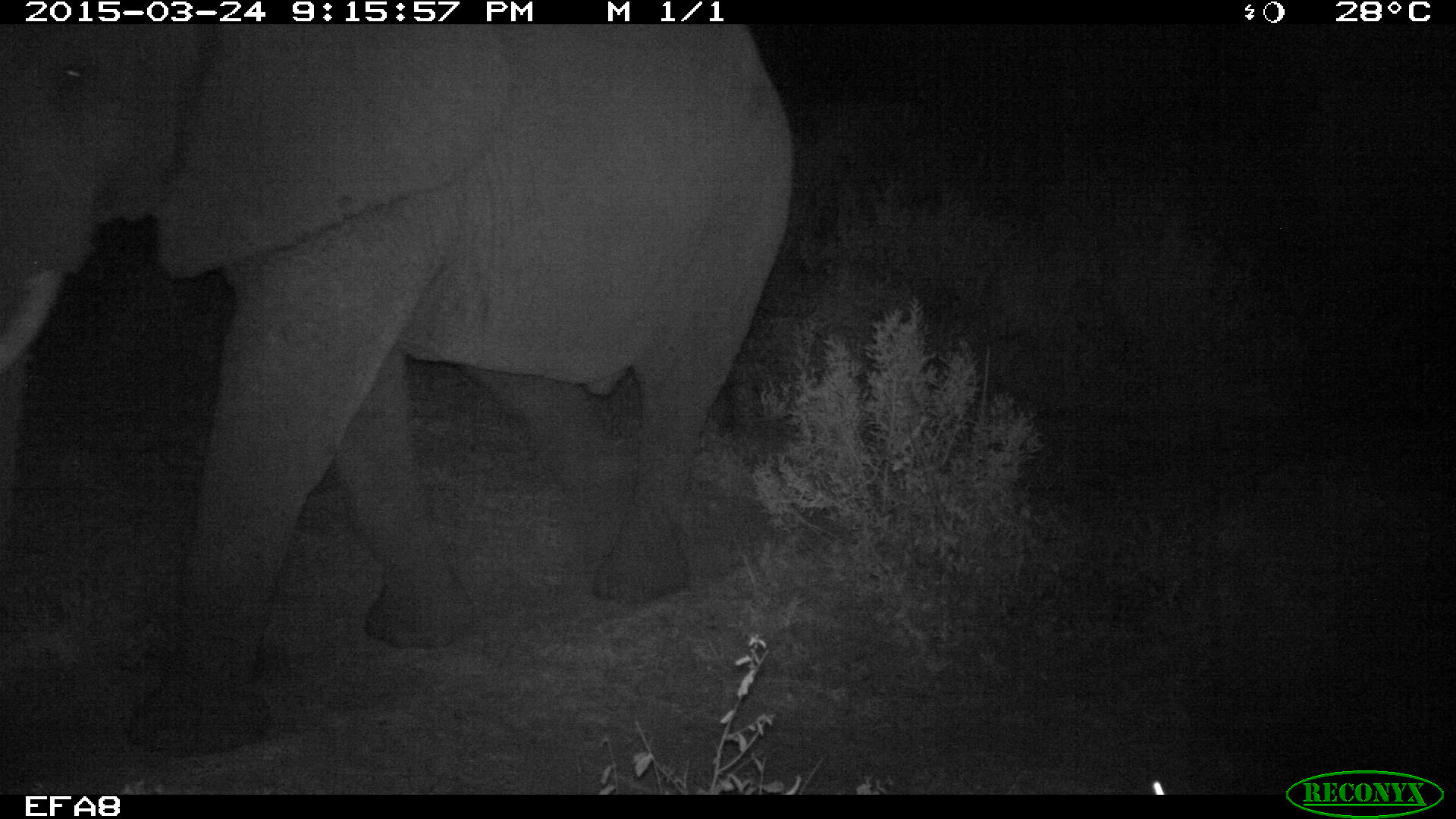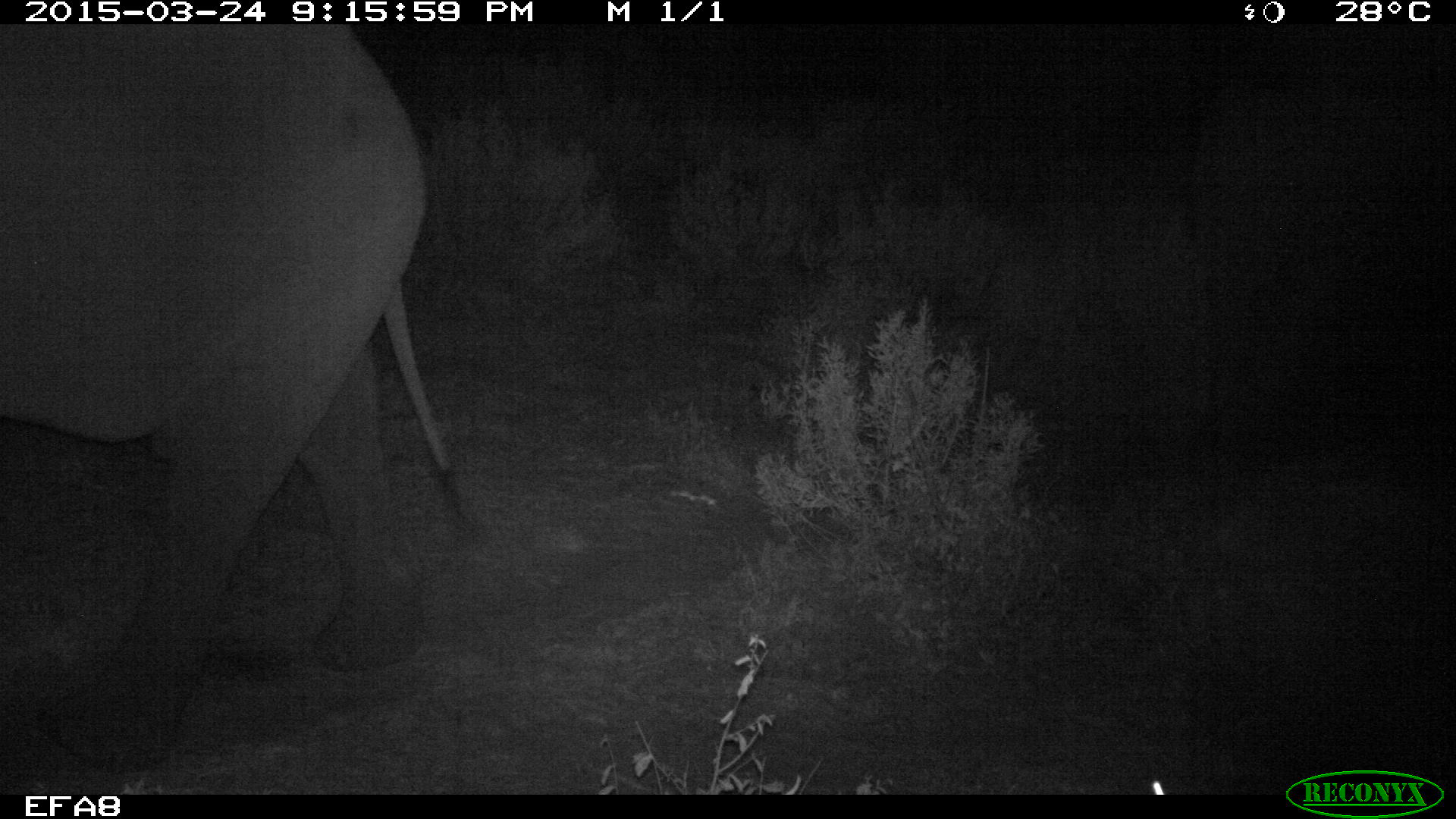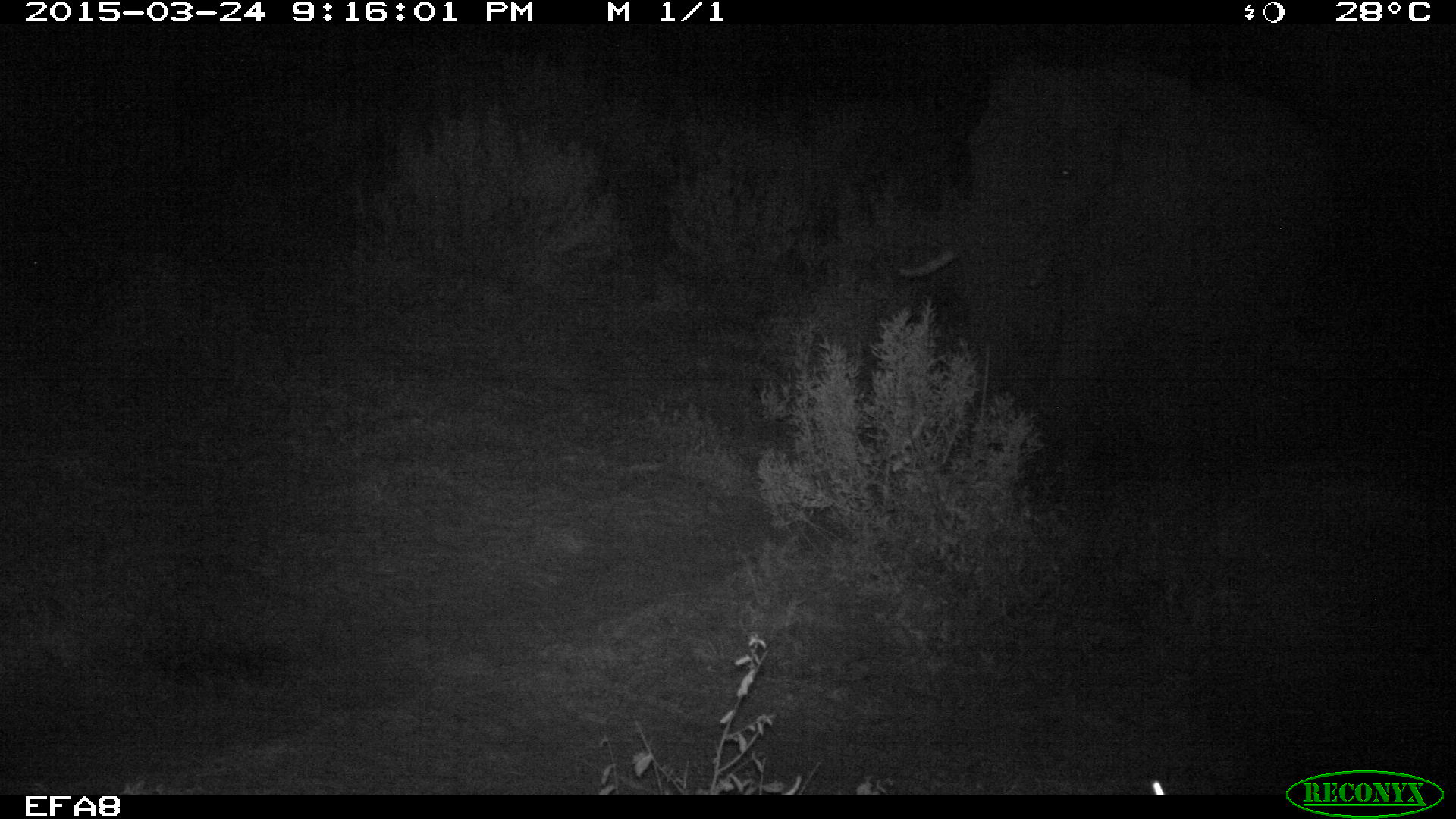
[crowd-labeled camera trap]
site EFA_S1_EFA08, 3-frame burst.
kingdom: Animalia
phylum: Chordata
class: Mammalia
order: Proboscidea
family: Elephantidae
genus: Loxodonta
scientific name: Loxodonta africana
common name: african bush elephant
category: elephant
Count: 2.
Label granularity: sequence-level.